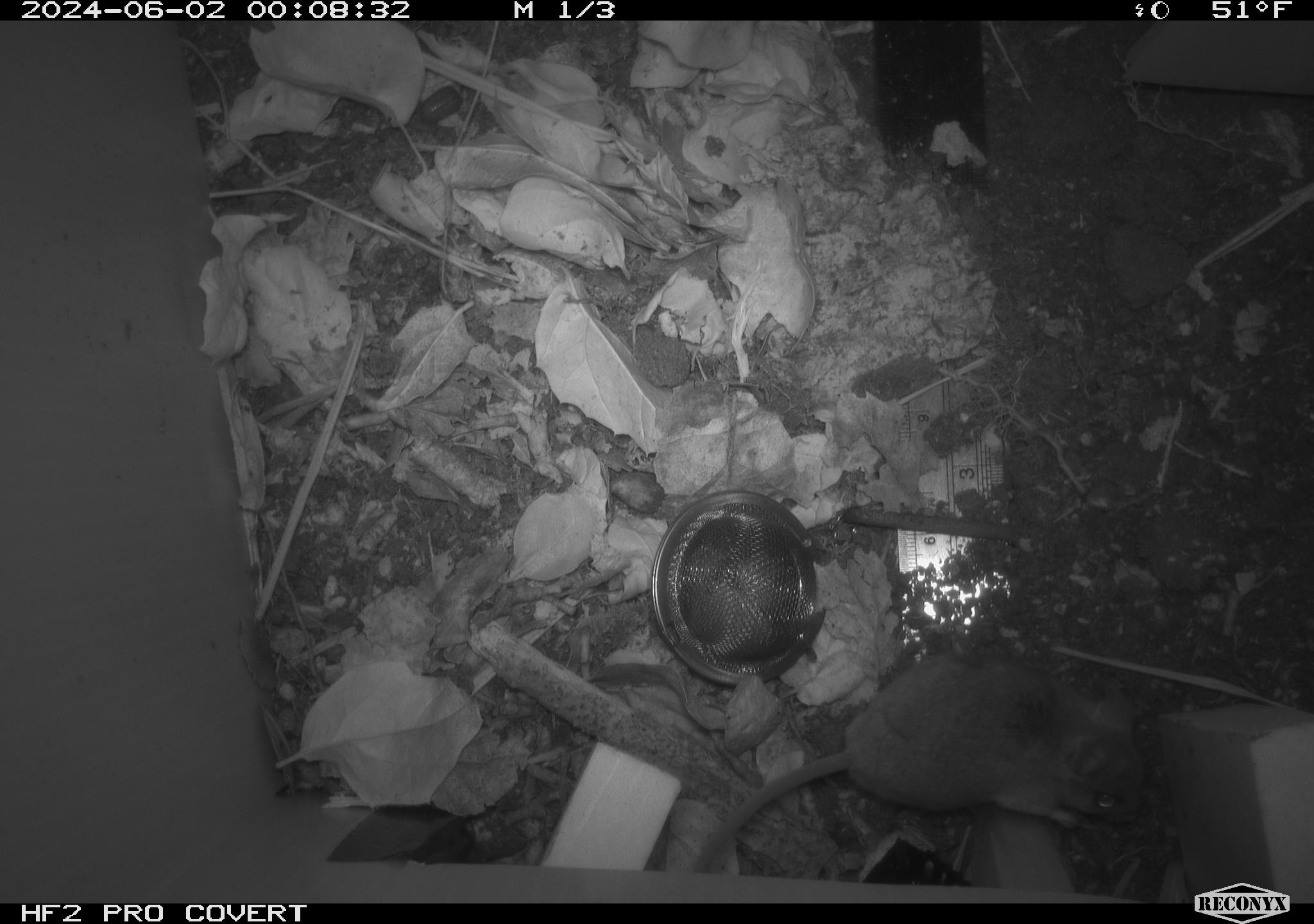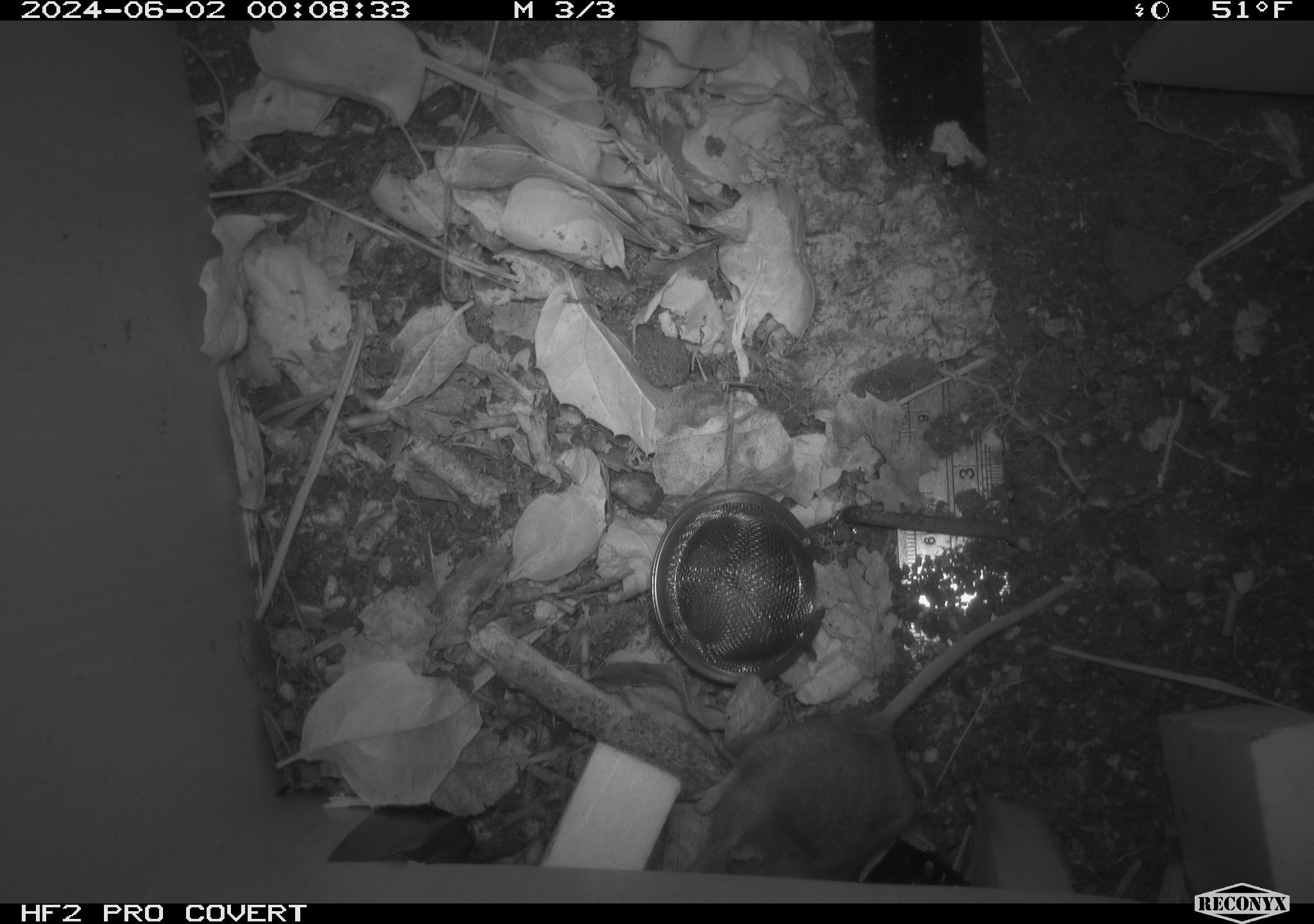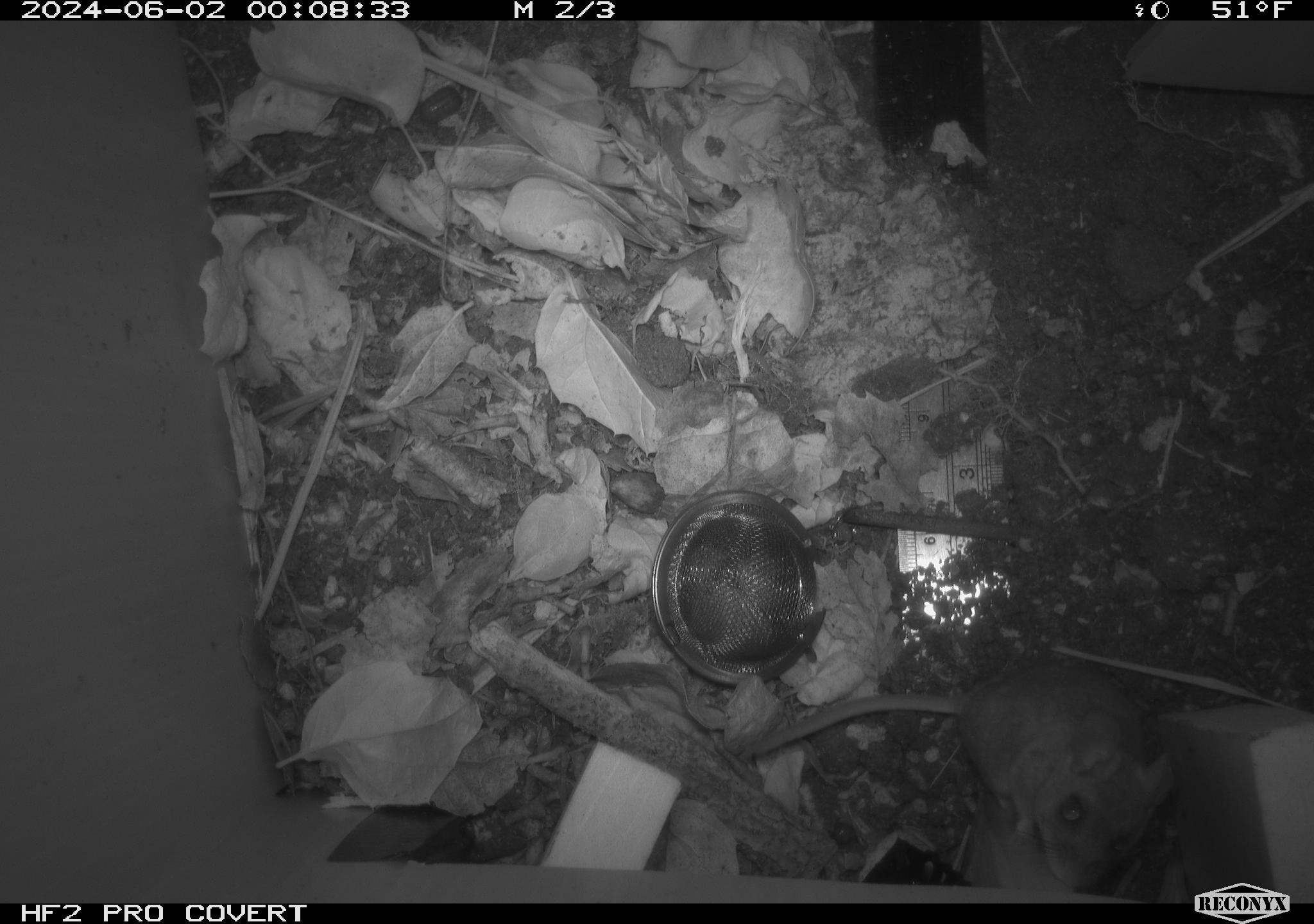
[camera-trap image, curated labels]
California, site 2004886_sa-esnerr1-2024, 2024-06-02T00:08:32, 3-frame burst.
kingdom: Animalia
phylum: Chordata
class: Mammalia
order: Rodentia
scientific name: Rodentia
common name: rodent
Rodent (Rodentia).